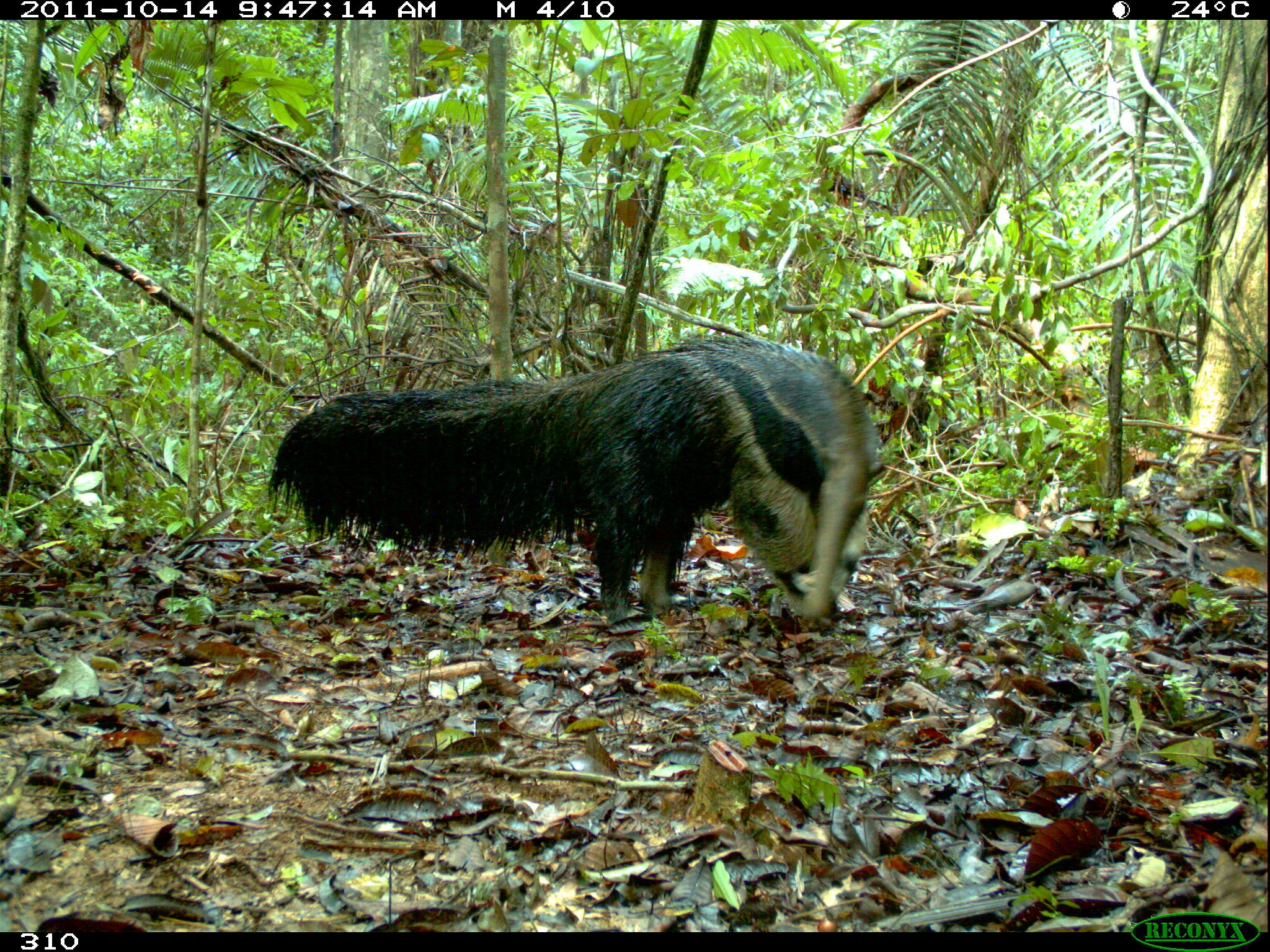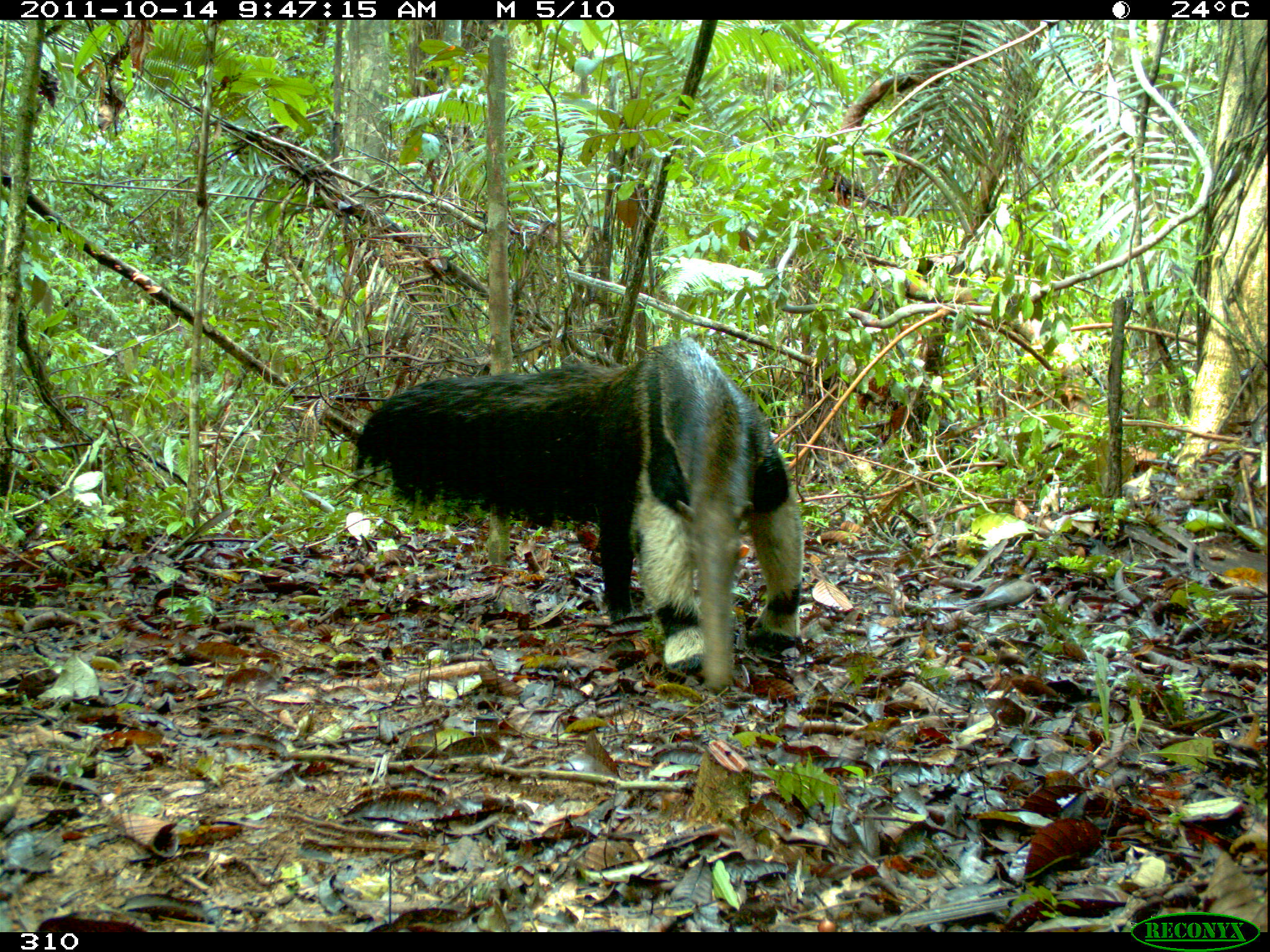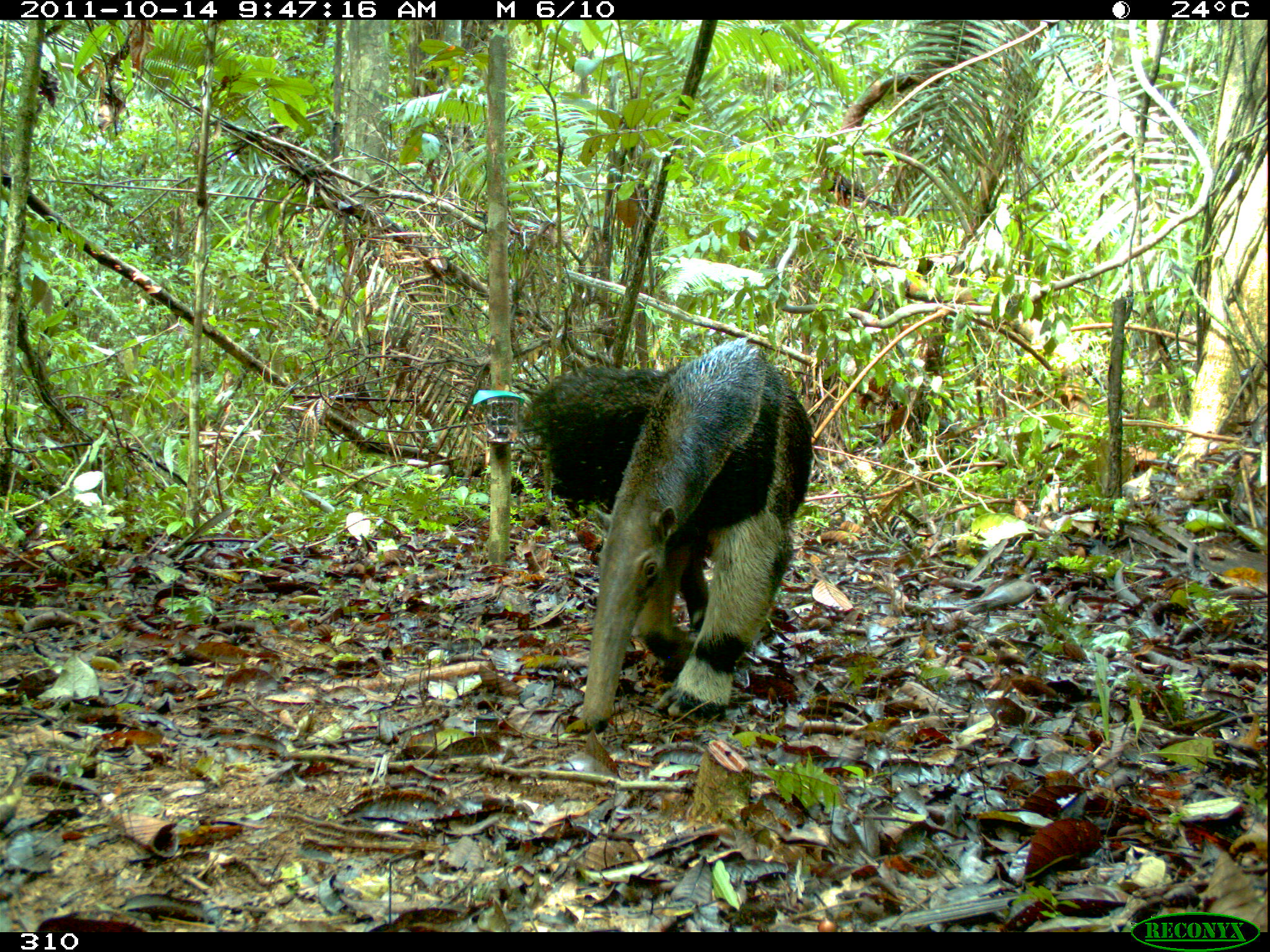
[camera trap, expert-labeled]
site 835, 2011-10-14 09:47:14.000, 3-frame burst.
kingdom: Animalia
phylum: Chordata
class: Mammalia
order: Pilosa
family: Myrmecophagidae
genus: Myrmecophaga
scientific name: Myrmecophaga tridactyla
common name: giant anteater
Myrmecophaga tridactyla (giant anteater).